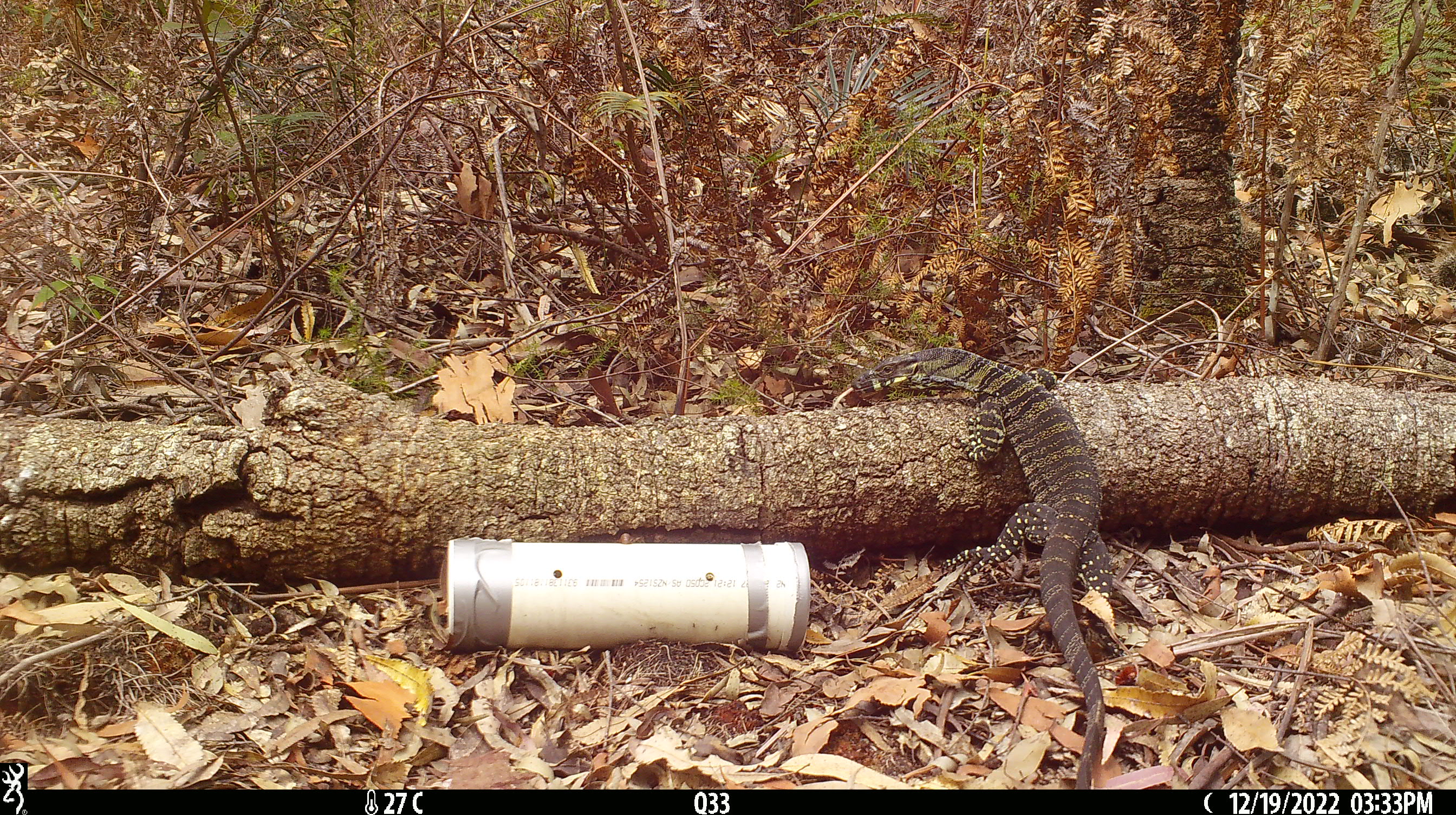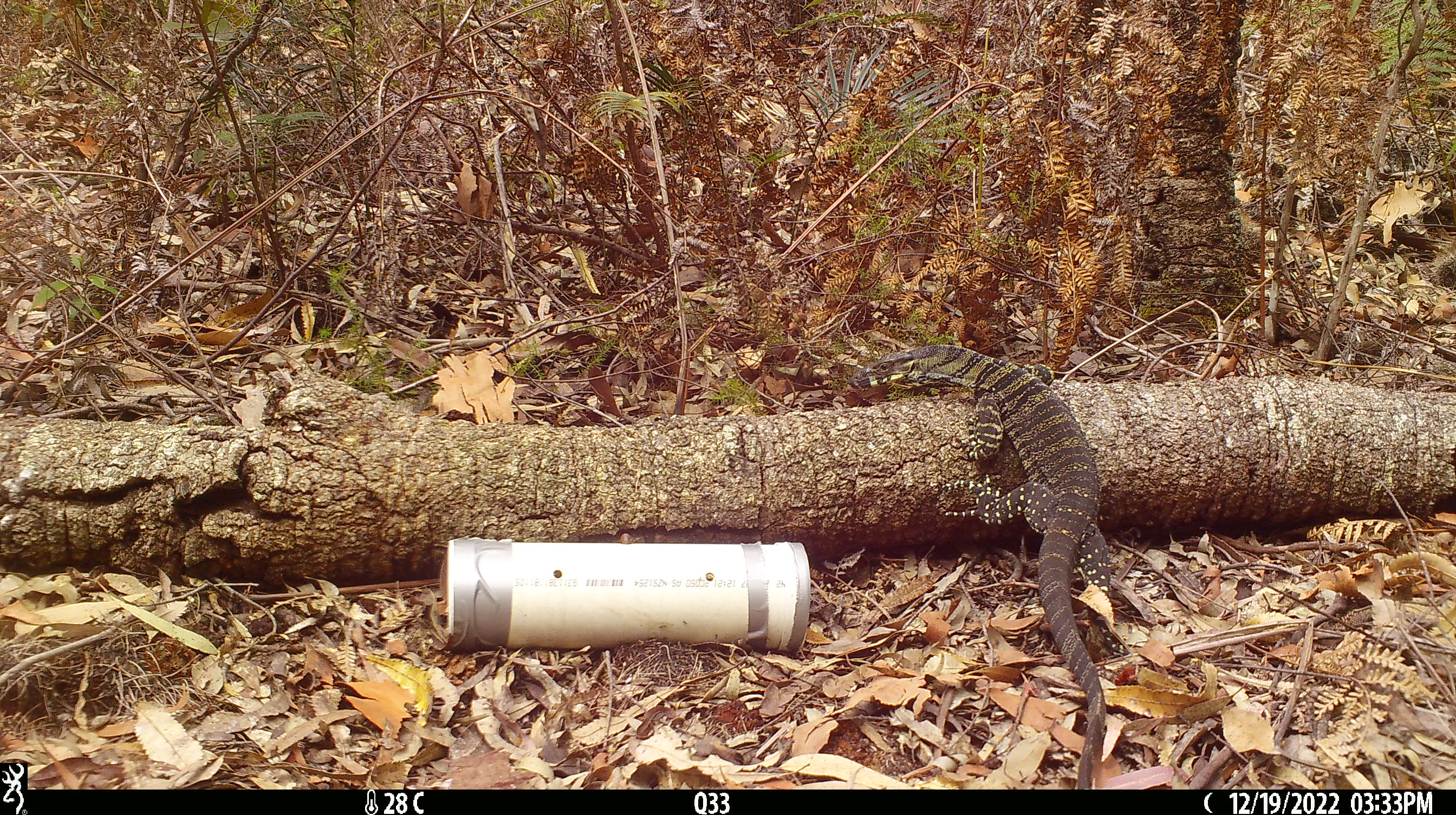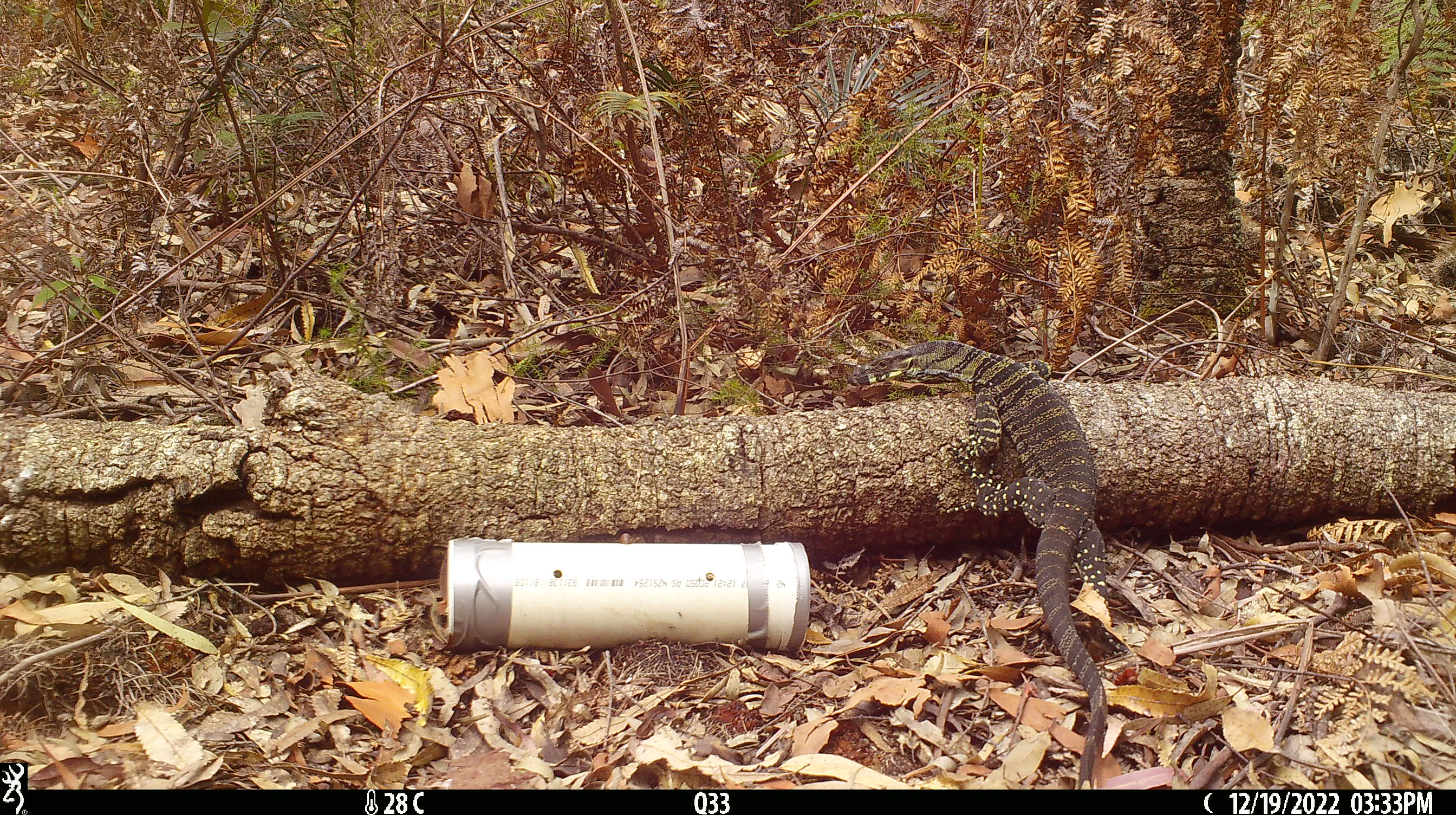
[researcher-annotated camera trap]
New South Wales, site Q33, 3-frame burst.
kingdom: Animalia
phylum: Chordata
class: Reptilia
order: Squamata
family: Varanidae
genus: Varanus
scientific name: Varanus varius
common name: lace monitor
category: goanna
Goanna (lace monitor) (Varanus varius).